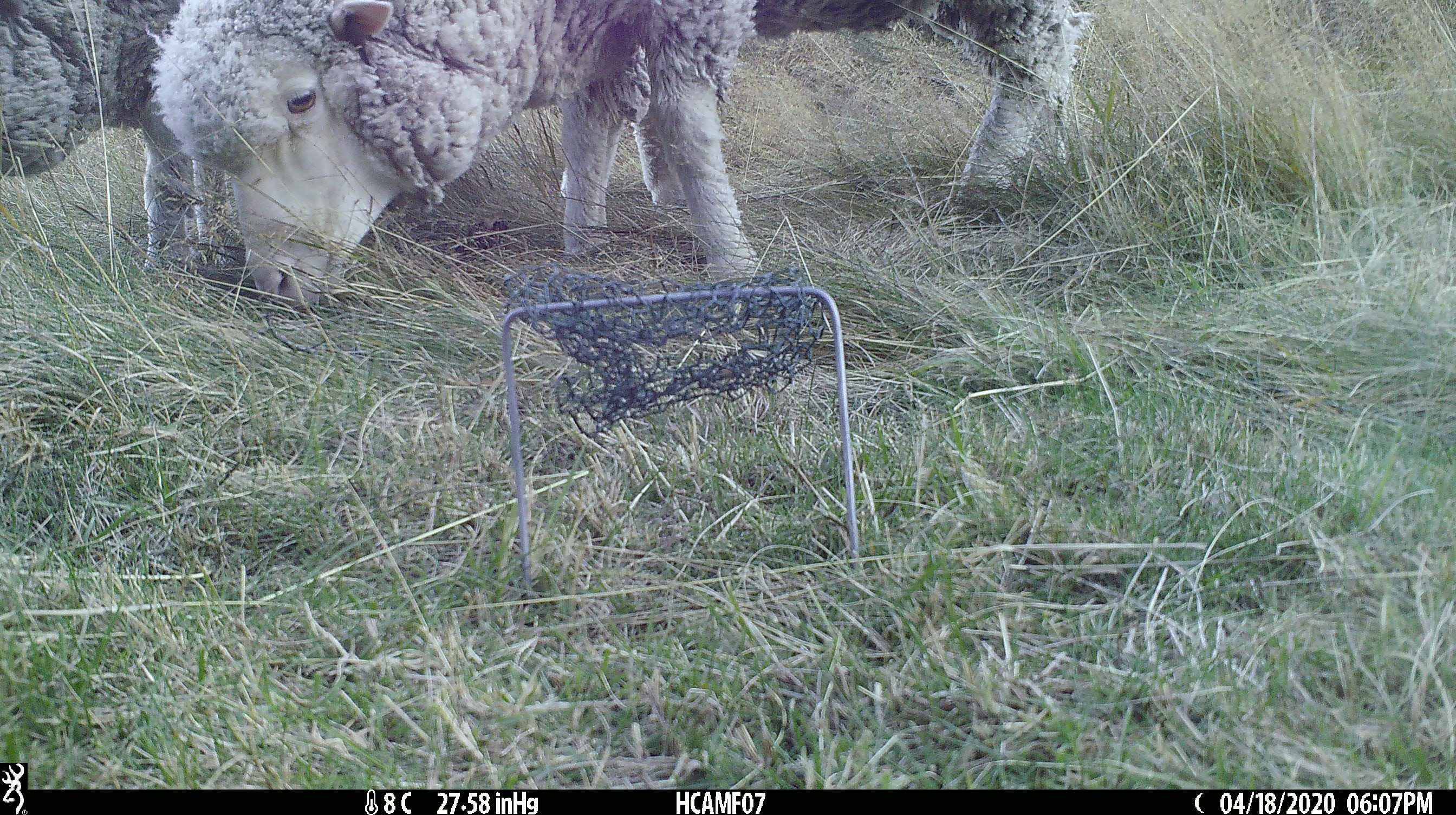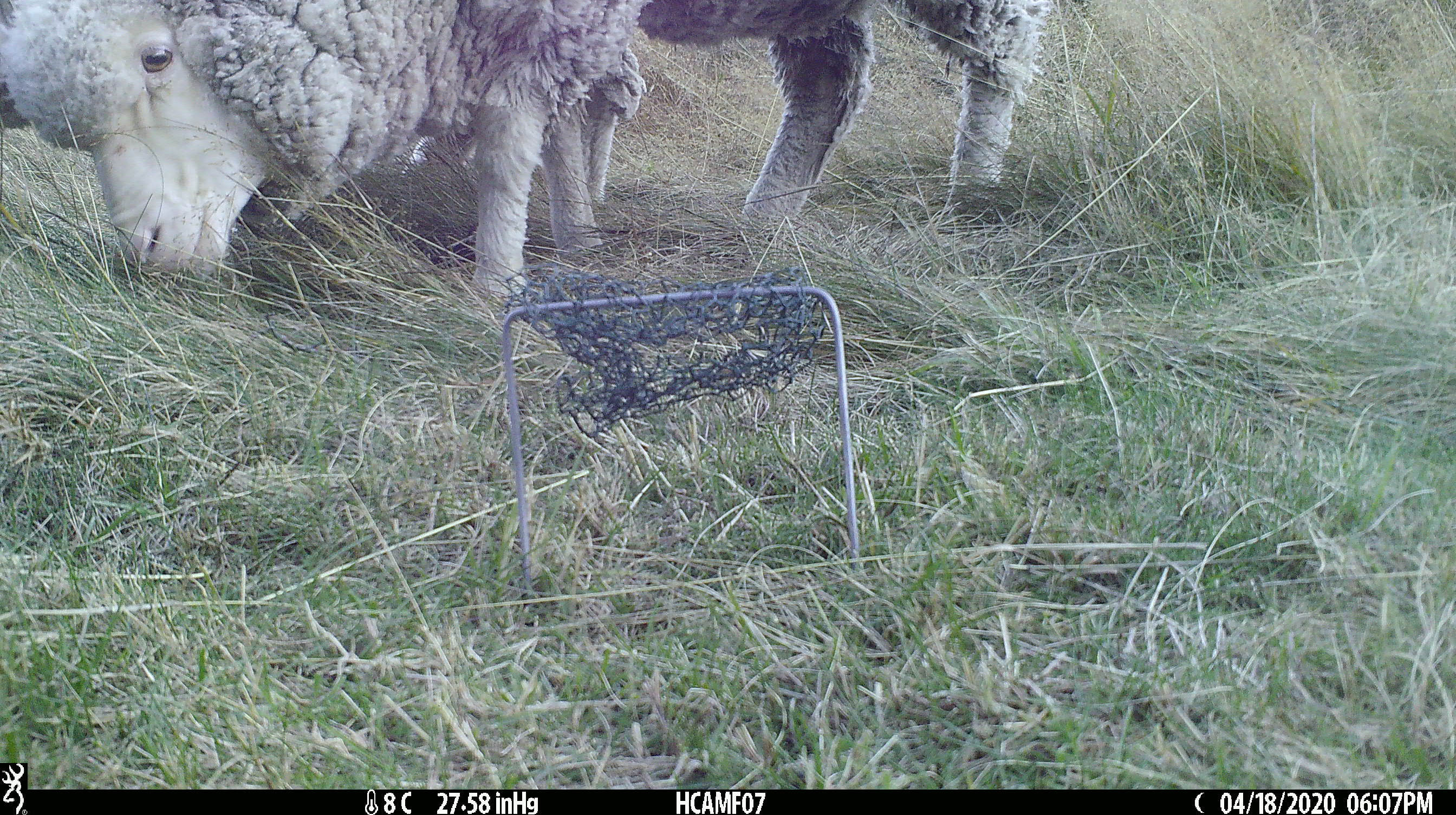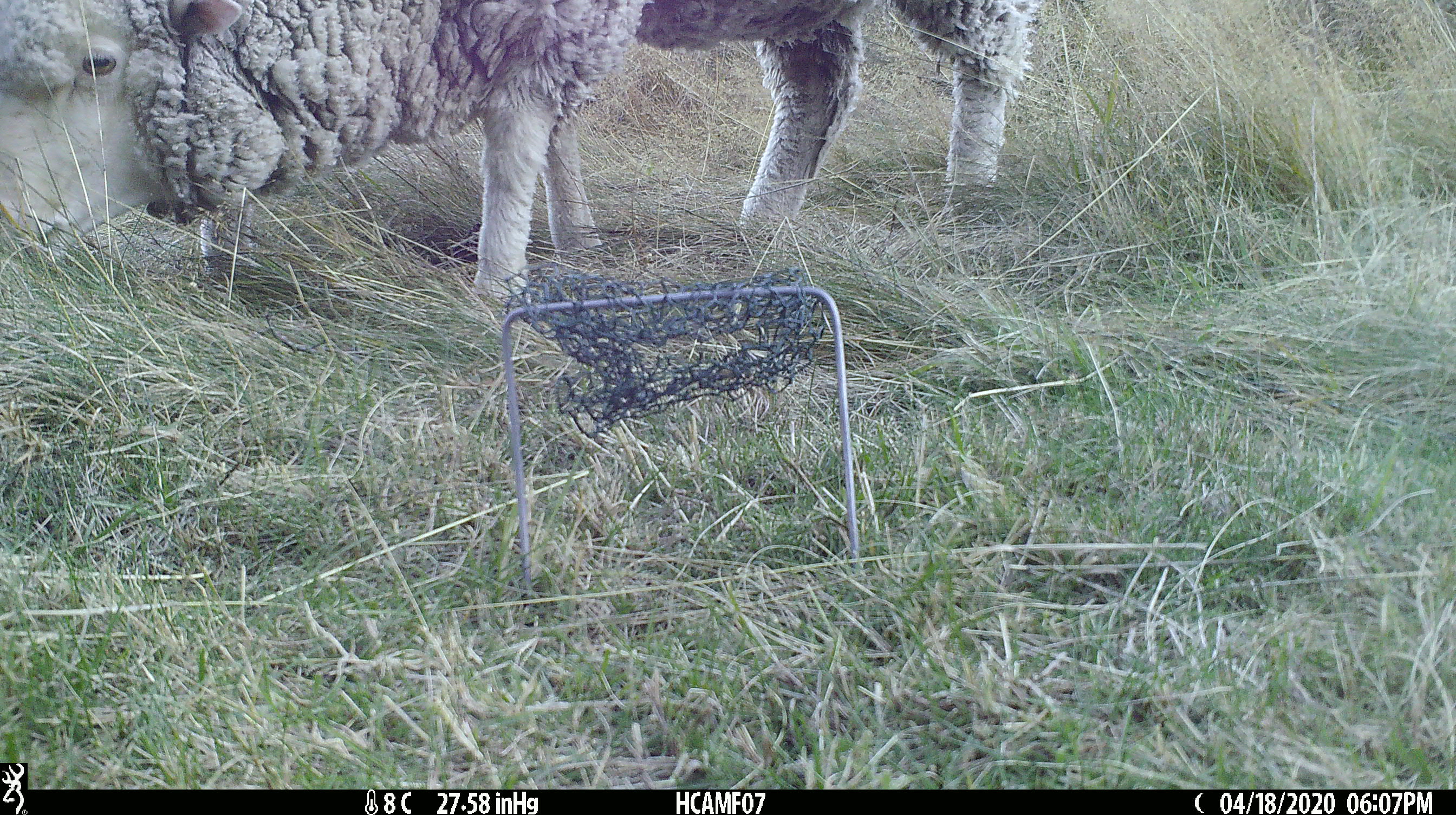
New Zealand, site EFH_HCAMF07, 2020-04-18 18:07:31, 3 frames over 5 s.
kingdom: Animalia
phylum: Chordata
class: Mammalia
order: Artiodactyla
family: Bovidae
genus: Ovis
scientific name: Ovis aries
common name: domestic sheep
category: sheep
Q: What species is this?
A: Sheep (domestic sheep) (Ovis aries).